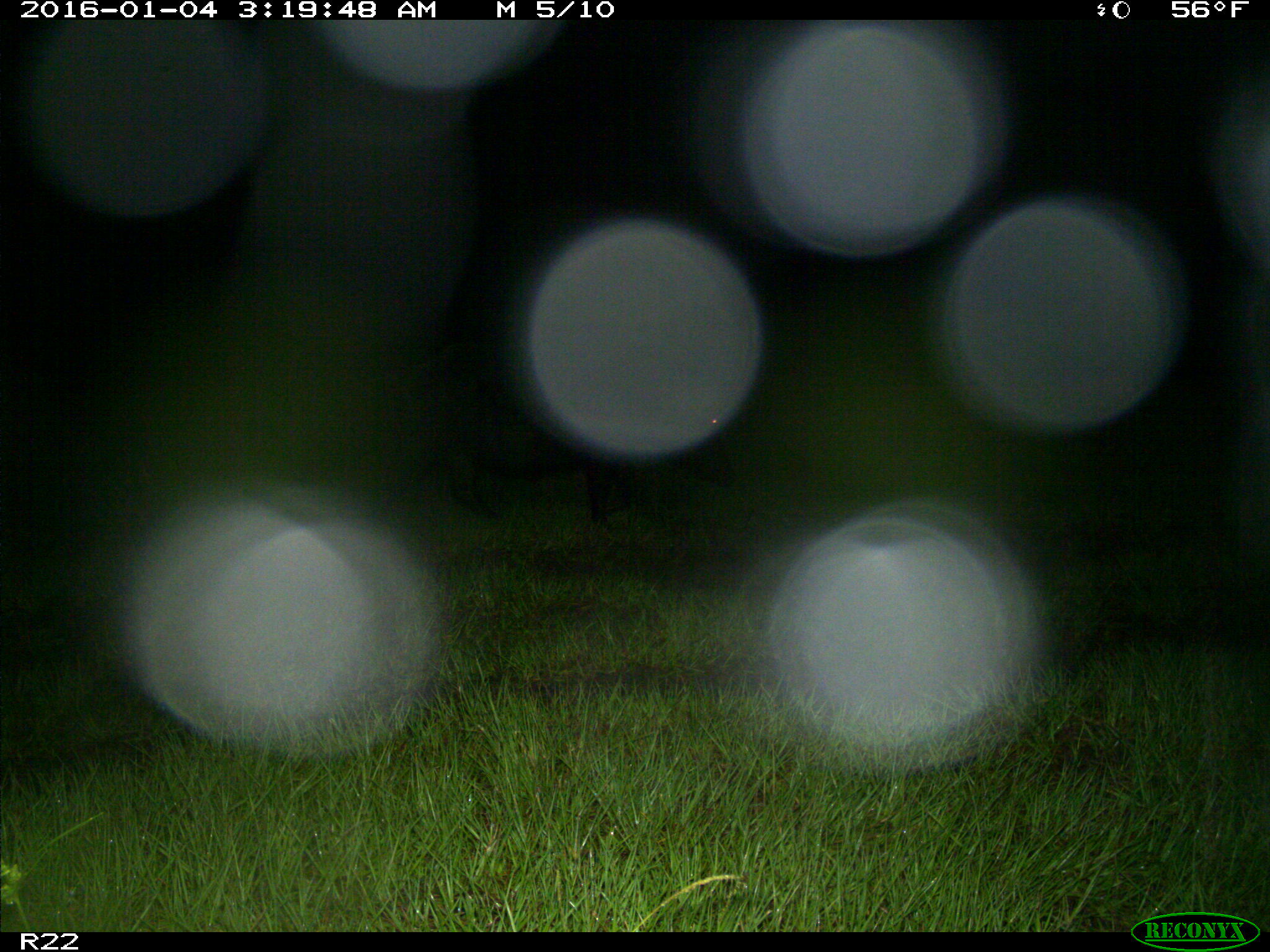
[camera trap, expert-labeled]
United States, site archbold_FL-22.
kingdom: Animalia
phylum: Chordata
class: Mammalia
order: Artiodactyla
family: Suidae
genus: Sus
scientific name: Sus scrofa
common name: wild boar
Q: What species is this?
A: Sus scrofa (wild boar).